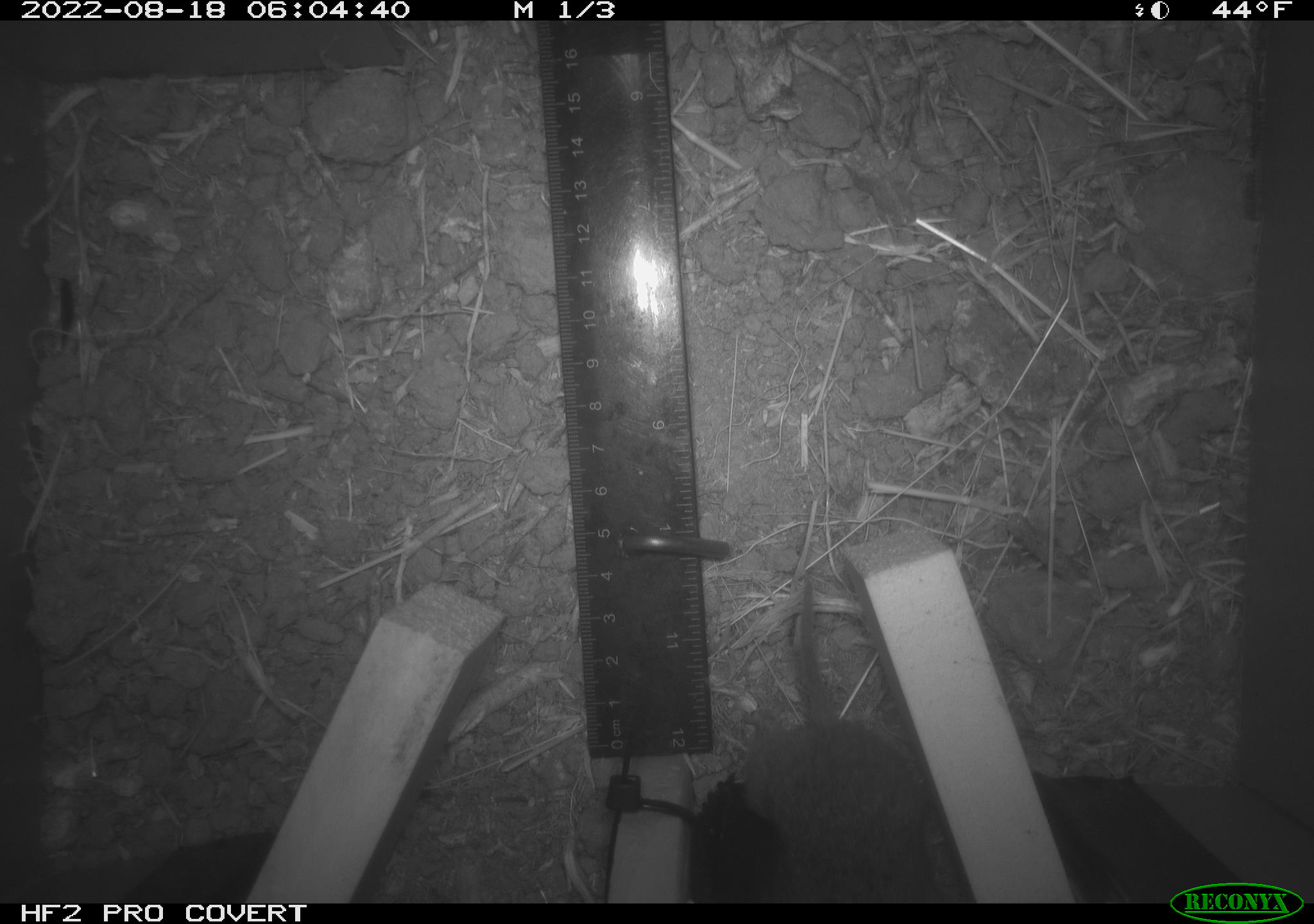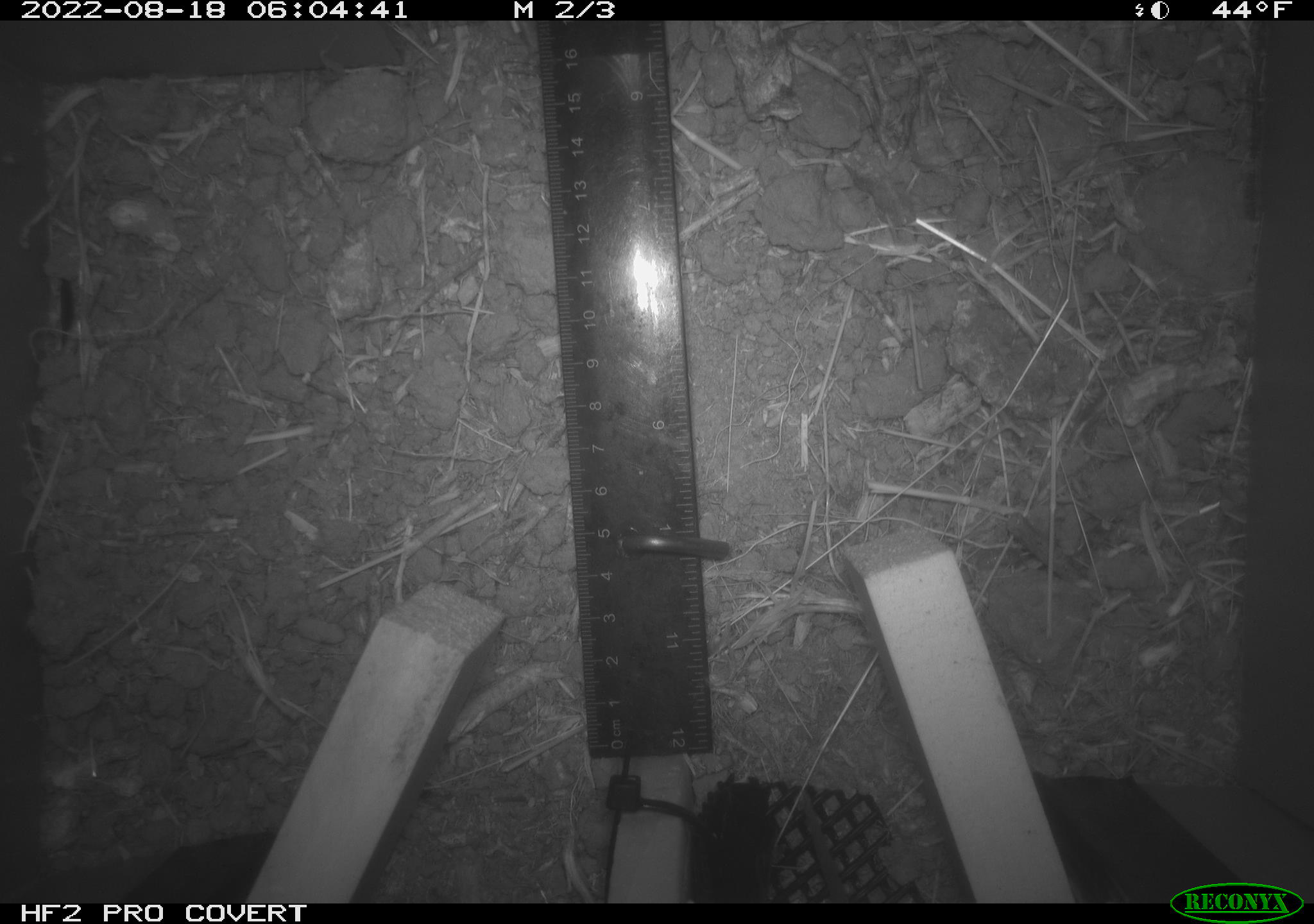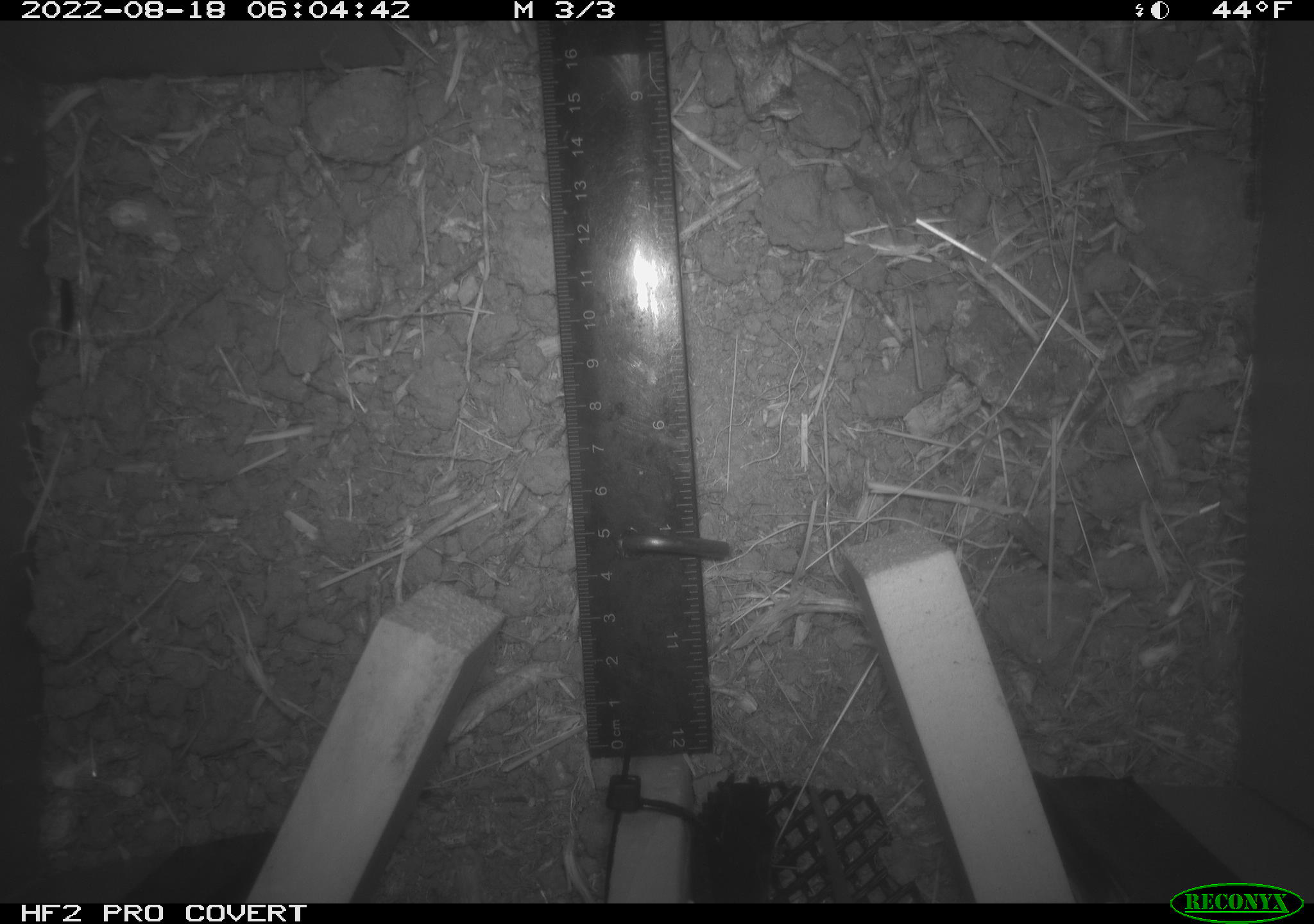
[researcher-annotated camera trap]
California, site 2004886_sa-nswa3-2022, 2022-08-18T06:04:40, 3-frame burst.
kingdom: Animalia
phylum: Chordata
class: Mammalia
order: Rodentia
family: Cricetidae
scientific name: Cricetidae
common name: hamsters, voles, lemmings, and allies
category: cricetidae family